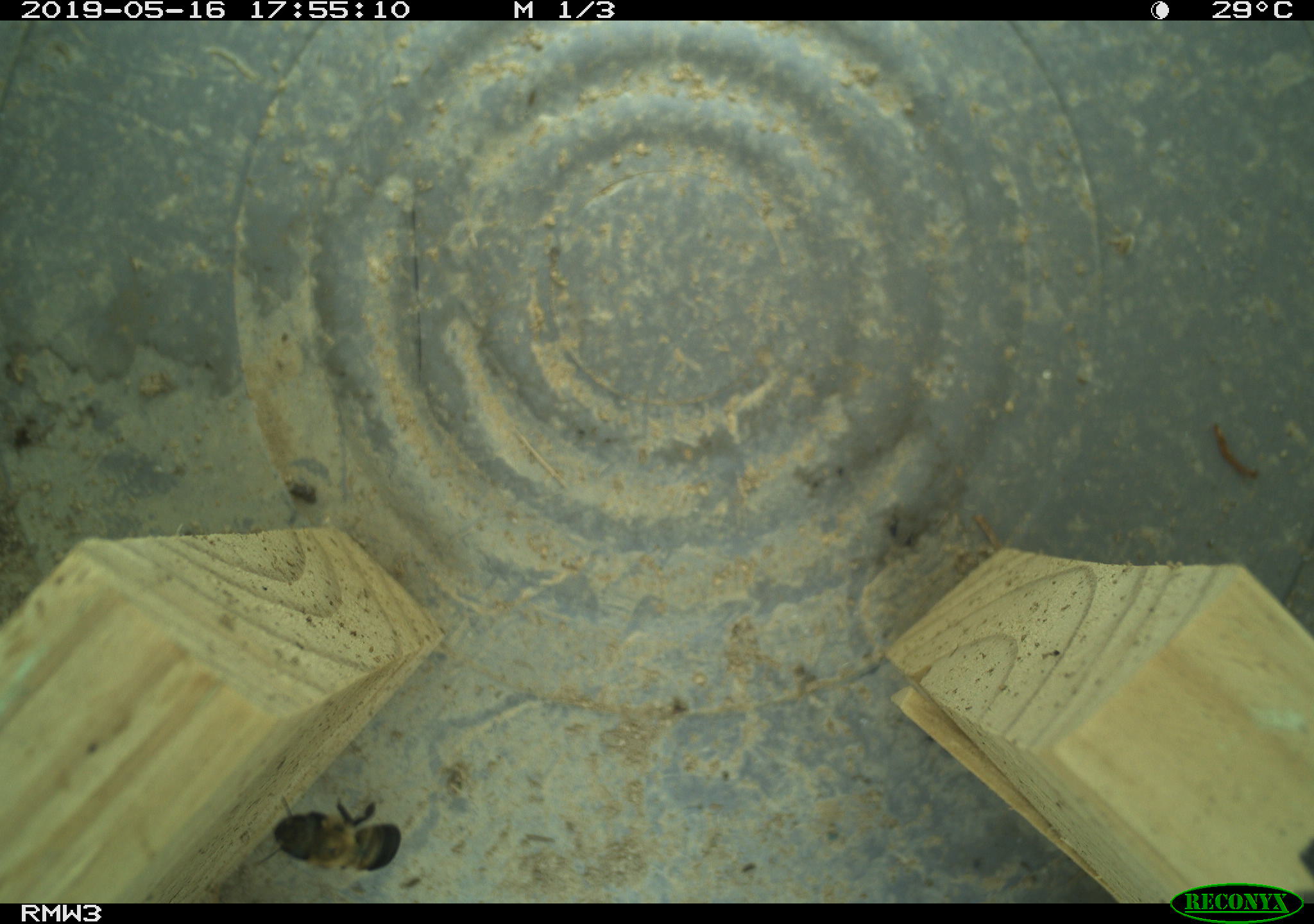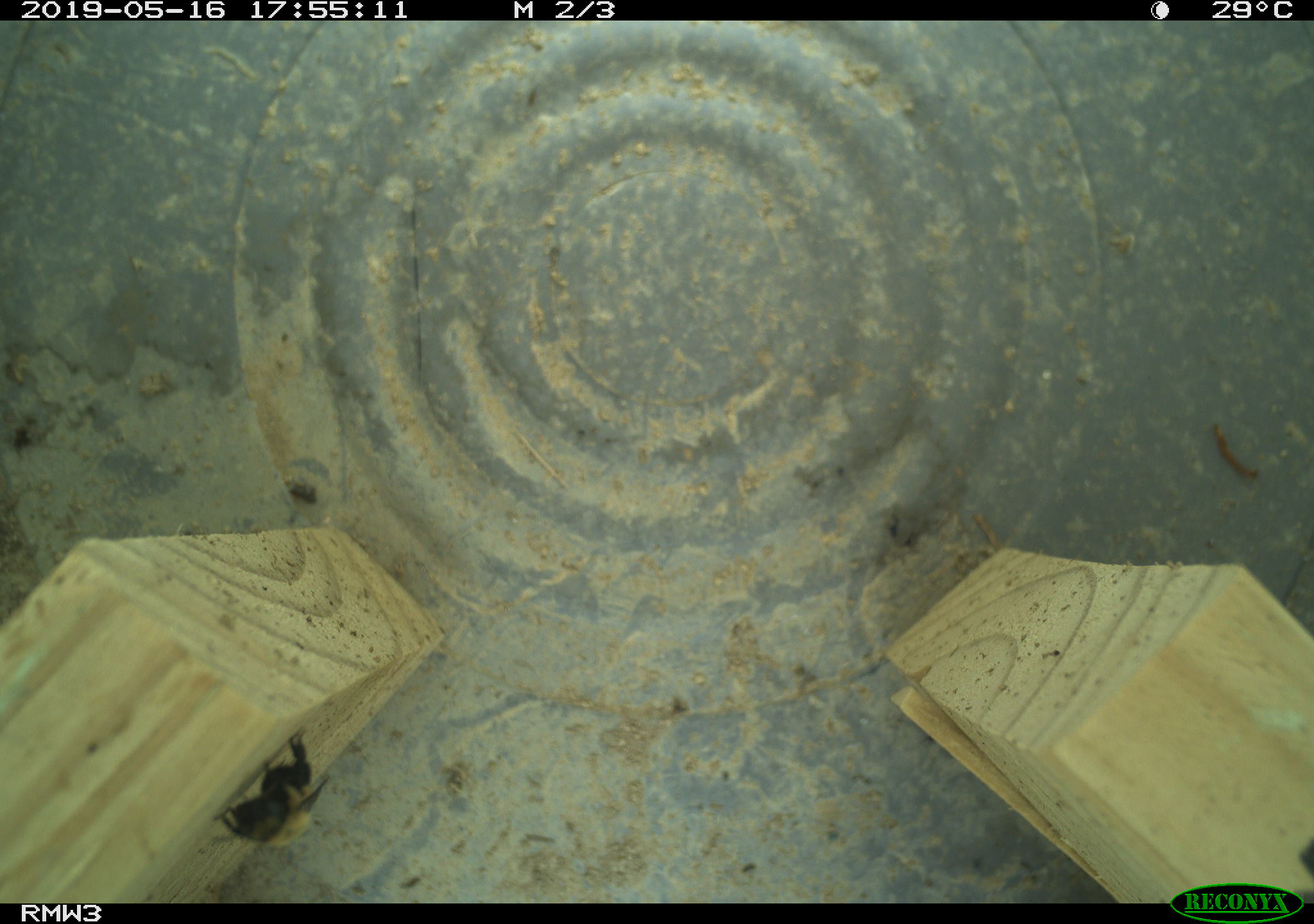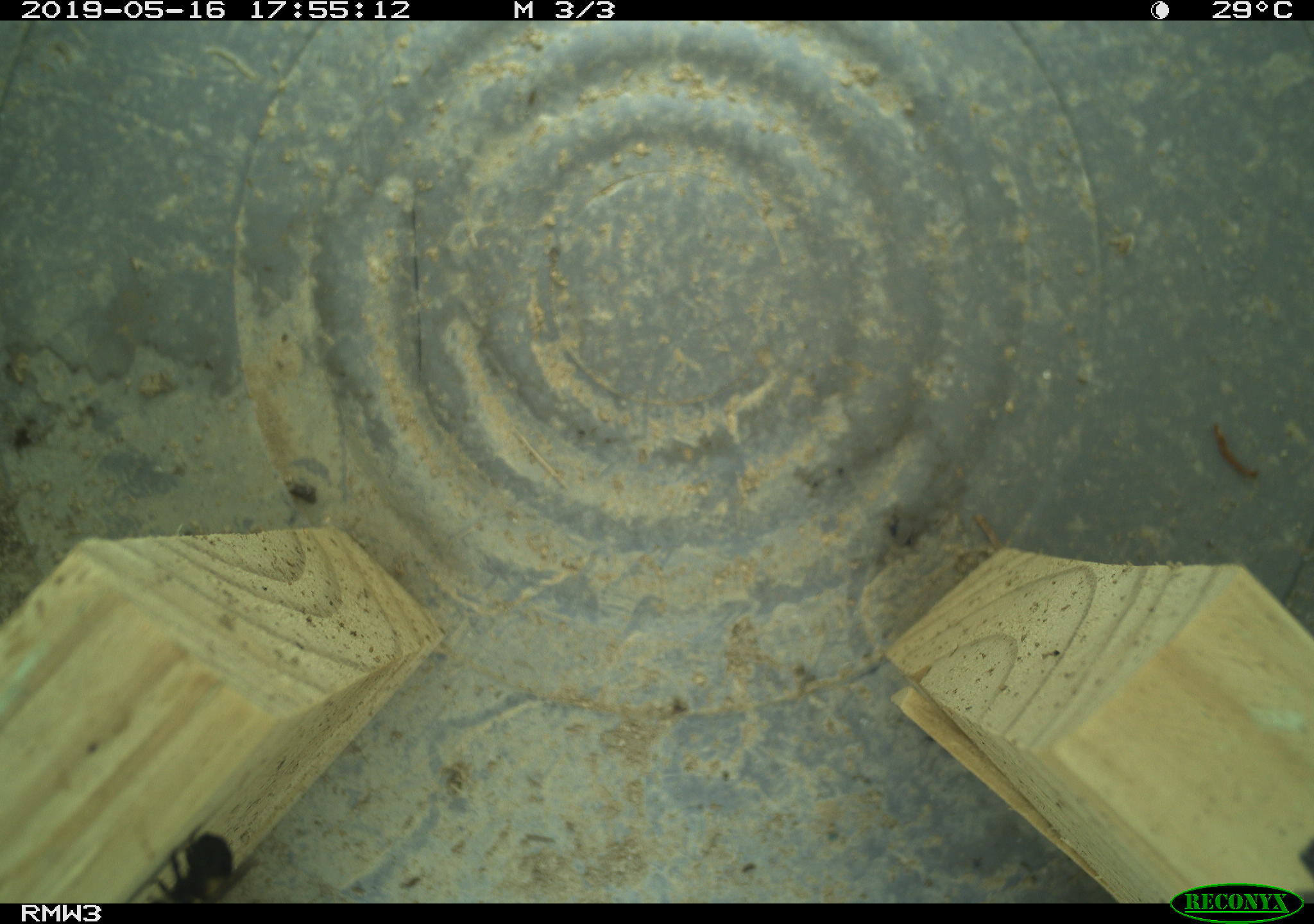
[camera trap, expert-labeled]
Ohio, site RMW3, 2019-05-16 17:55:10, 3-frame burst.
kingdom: Animalia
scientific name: Animalia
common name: animal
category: invertebrate